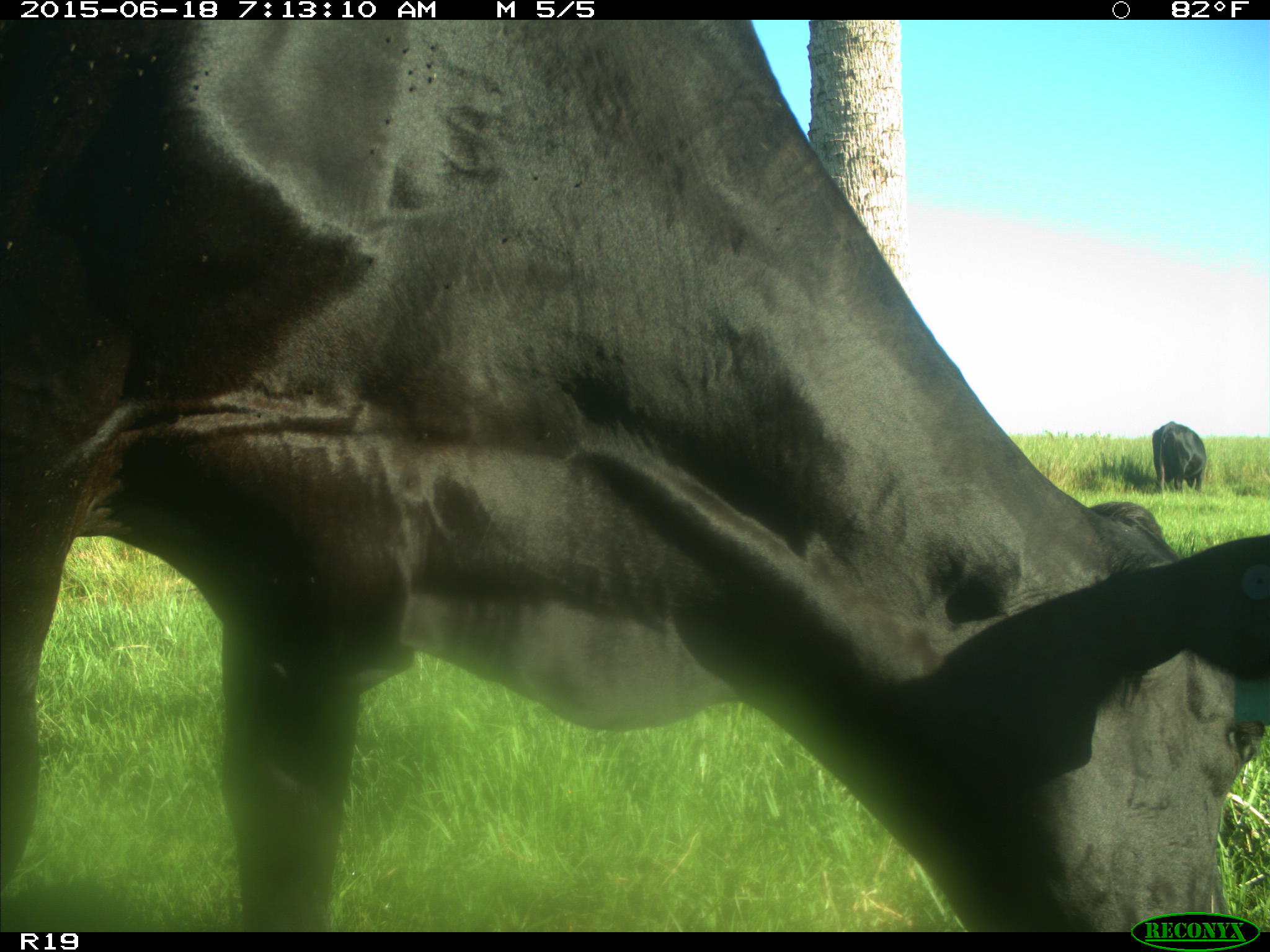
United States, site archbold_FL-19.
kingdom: Animalia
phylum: Chordata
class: Mammalia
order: Artiodactyla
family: Bovidae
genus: Bos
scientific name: Bos taurus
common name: domestic cow